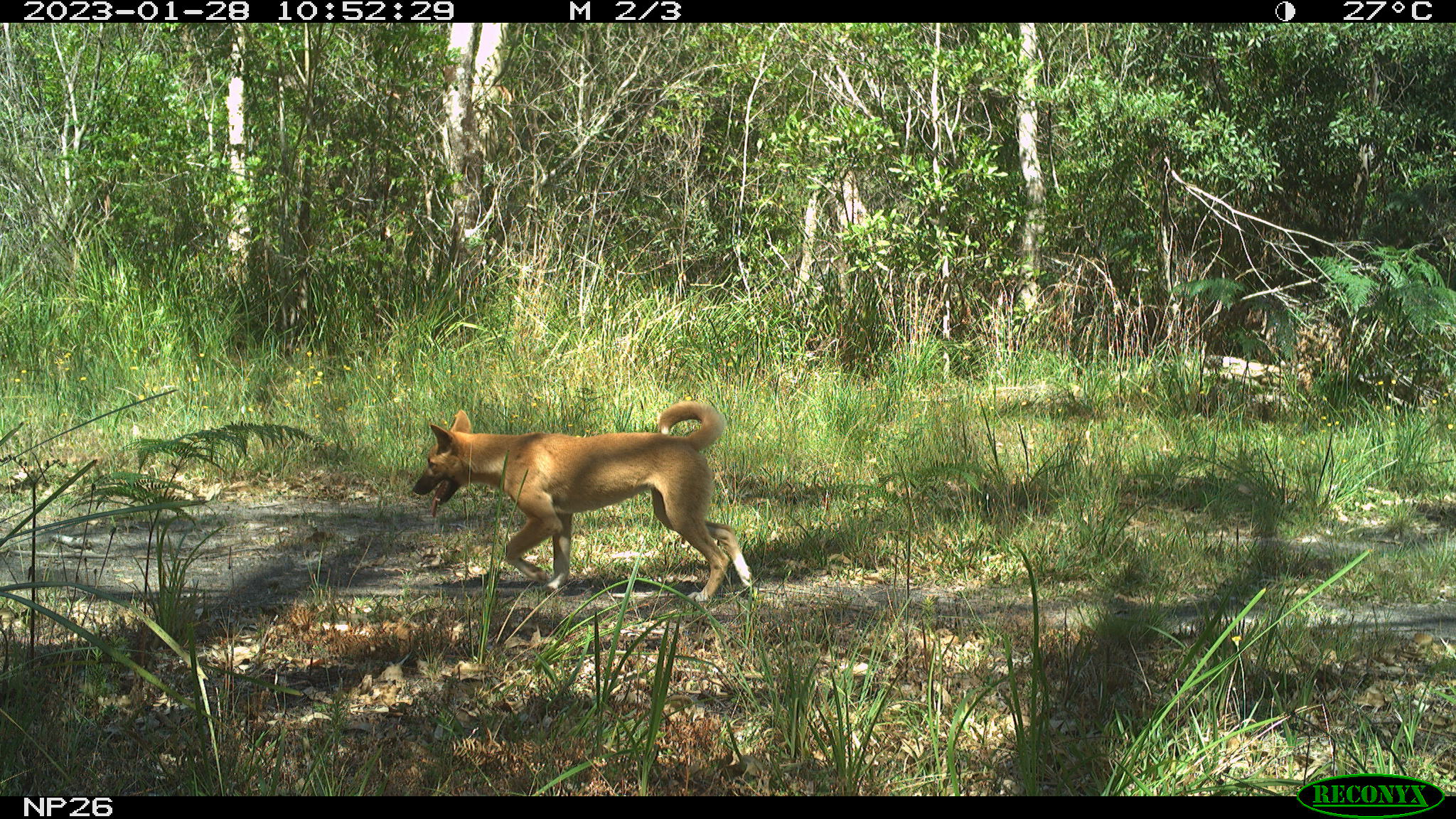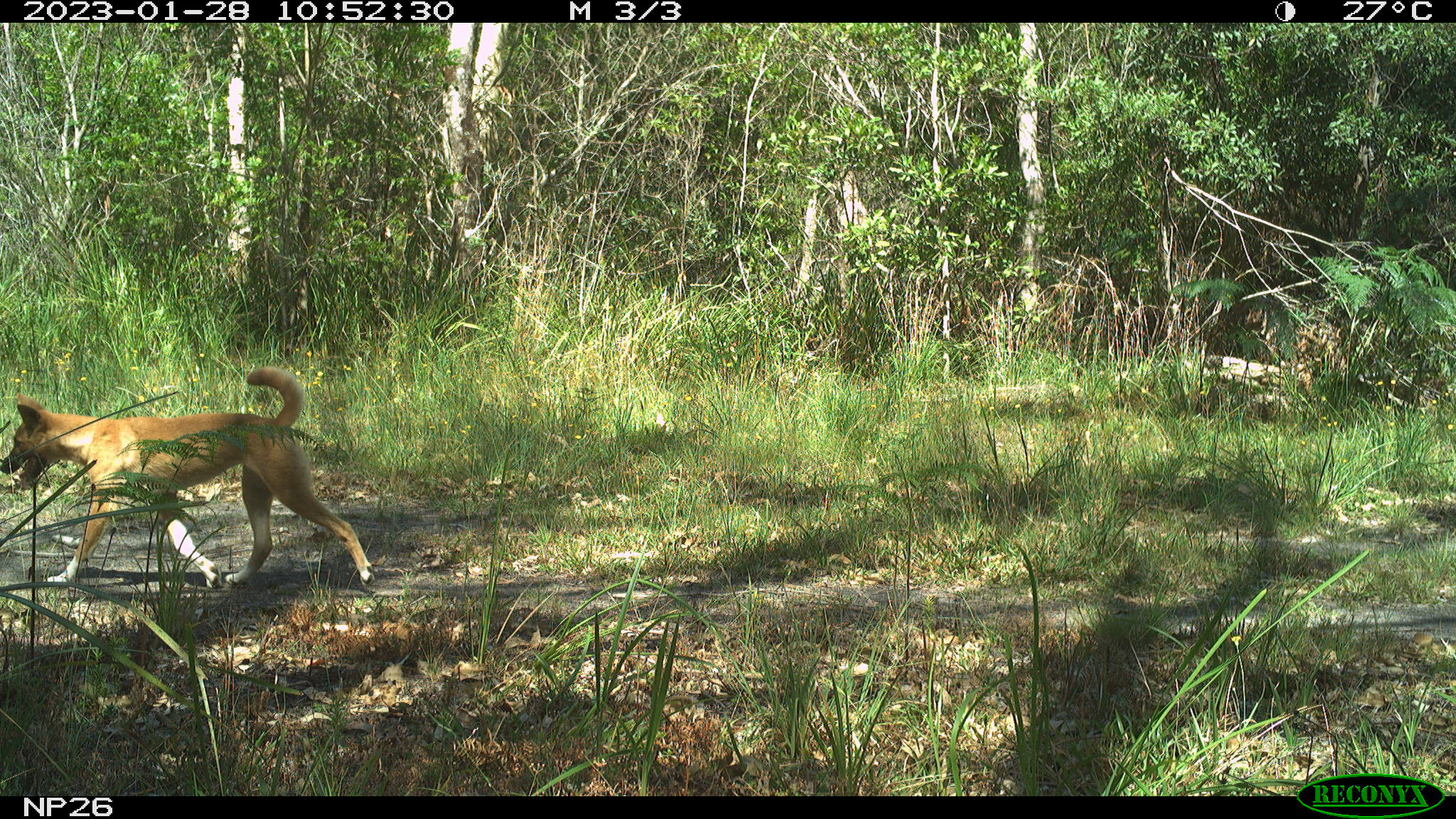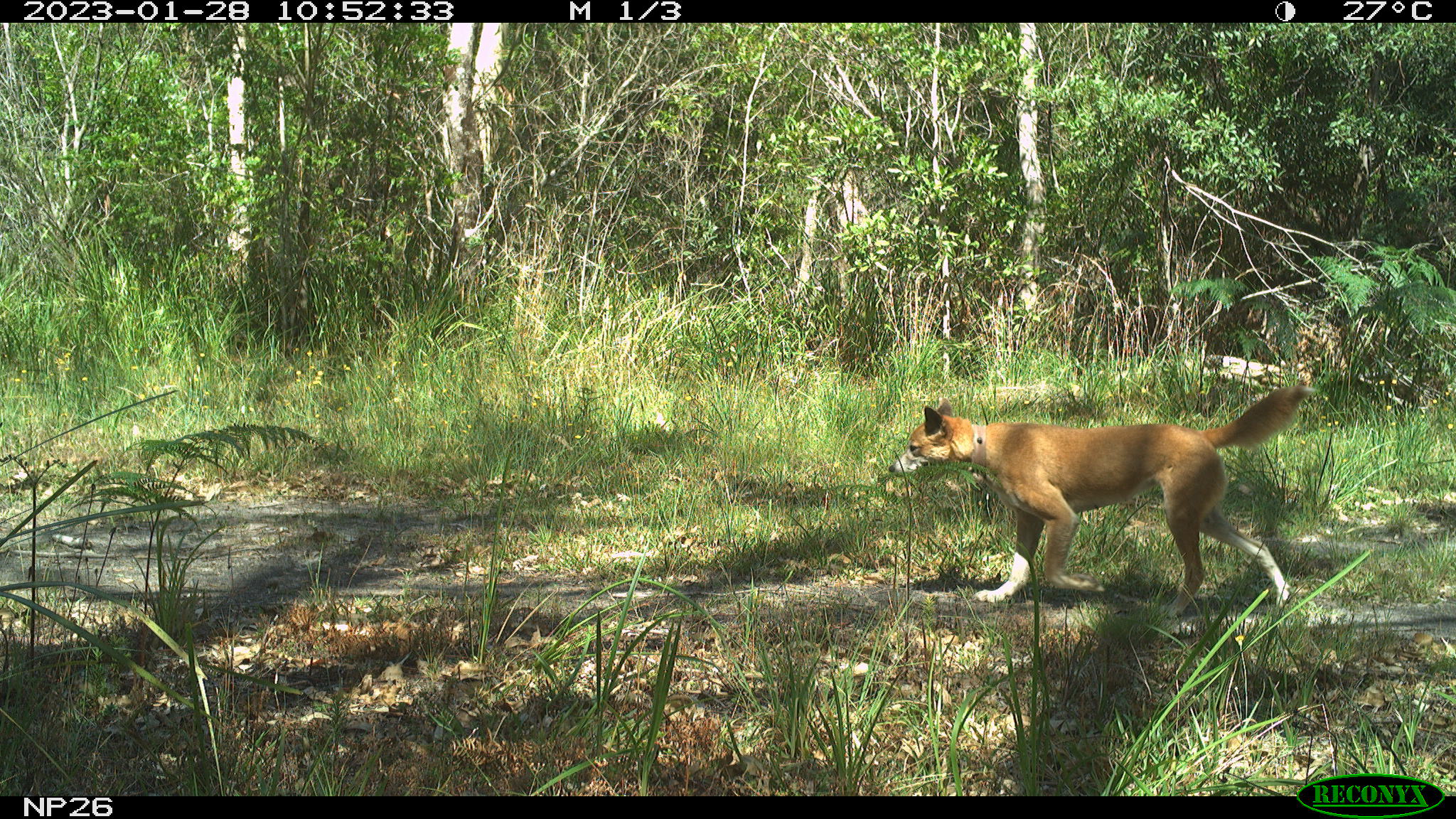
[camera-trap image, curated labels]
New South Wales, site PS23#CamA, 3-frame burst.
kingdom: Animalia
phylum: Chordata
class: Mammalia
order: Carnivora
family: Canidae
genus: Canis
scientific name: Canis familiaris dingo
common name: dingo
Dingo (Canis familiaris dingo).